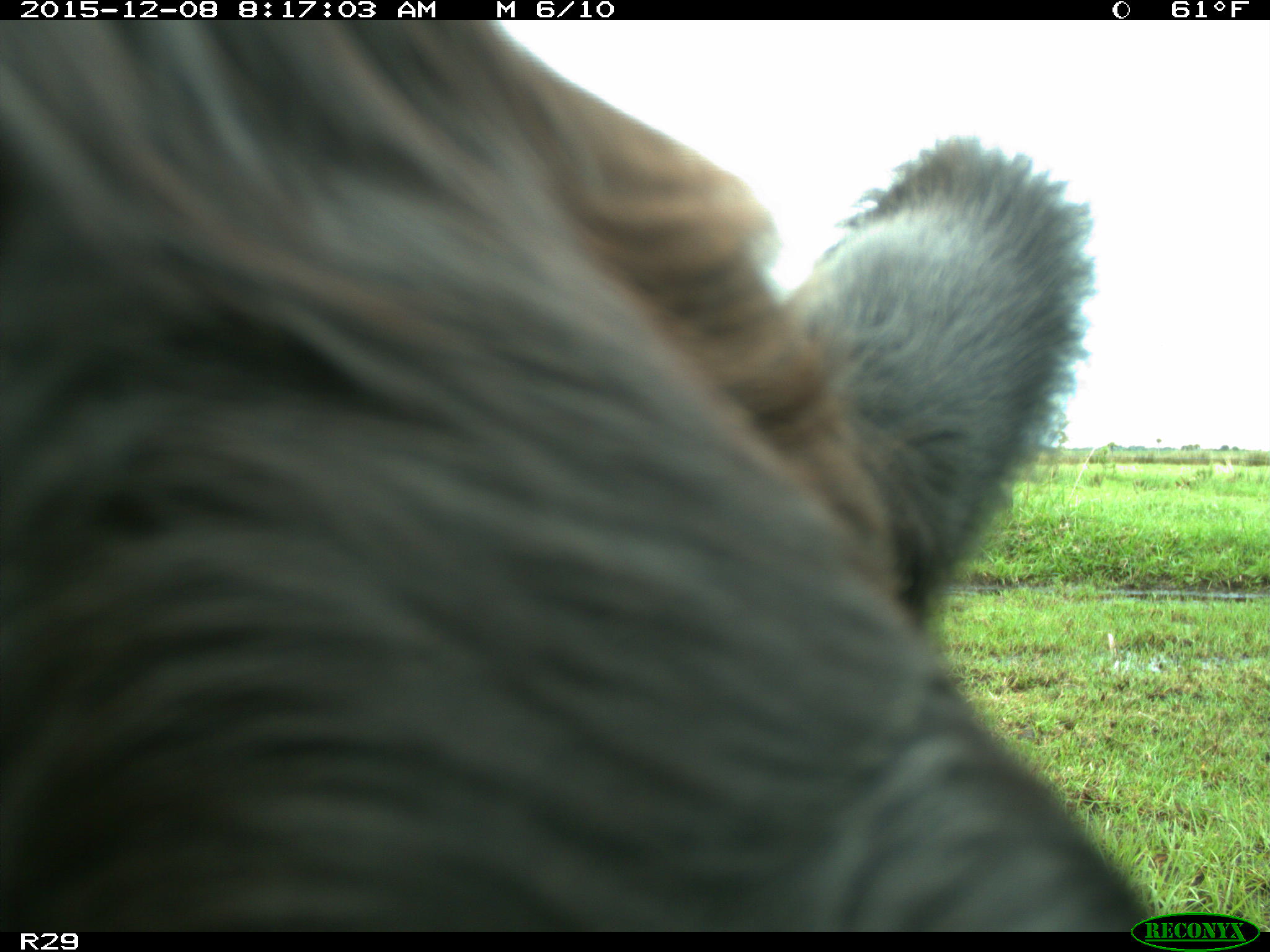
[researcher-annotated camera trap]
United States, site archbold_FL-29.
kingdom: Animalia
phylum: Chordata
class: Mammalia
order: Artiodactyla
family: Bovidae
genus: Bos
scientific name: Bos taurus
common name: domestic cow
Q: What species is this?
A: Bos taurus (domestic cow).